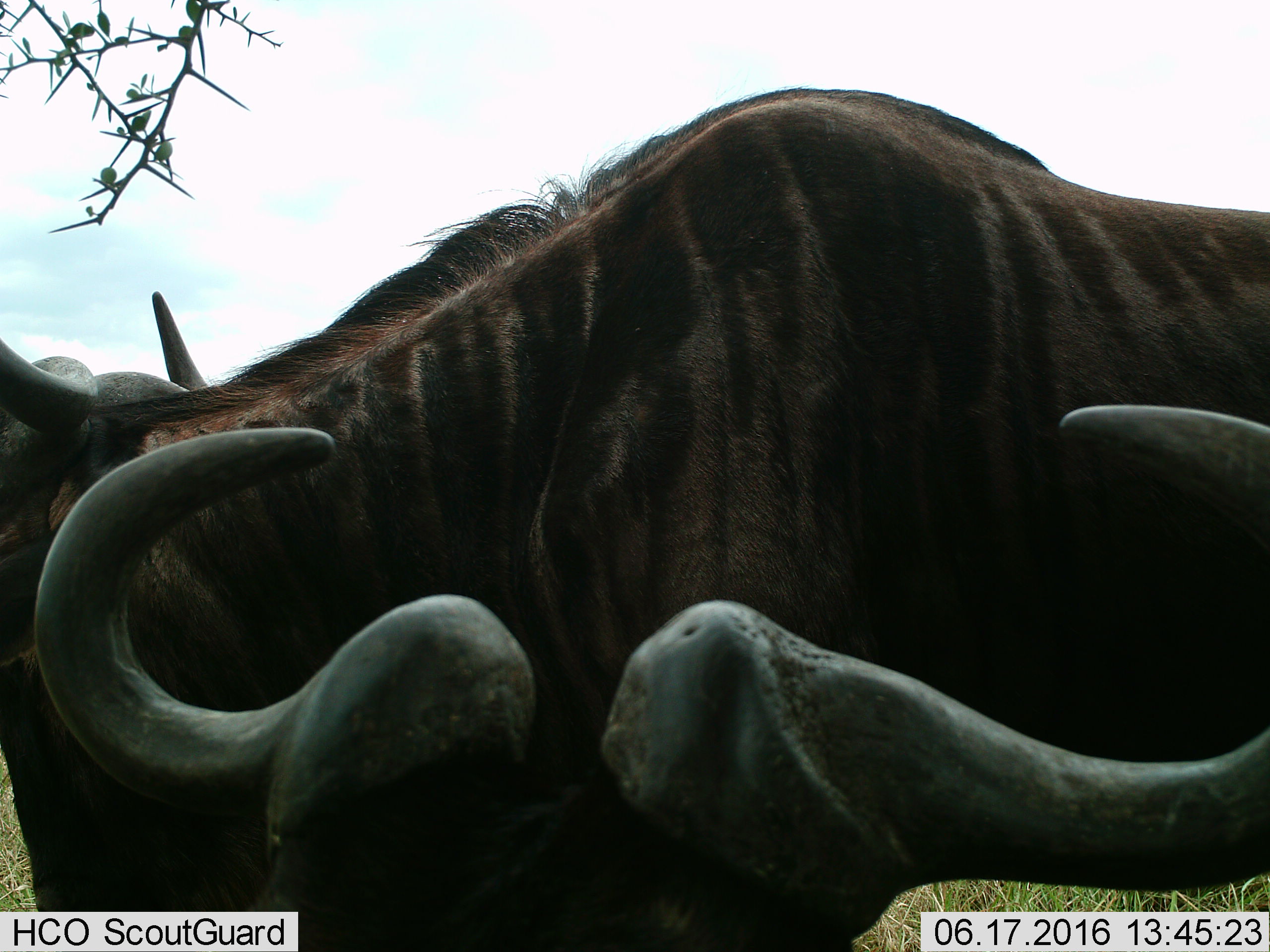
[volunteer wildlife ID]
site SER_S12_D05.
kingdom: Animalia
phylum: Chordata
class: Mammalia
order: Artiodactyla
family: Bovidae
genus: Connochaetes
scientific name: Connochaetes taurinus taurinus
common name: blue wildebeest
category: wildebeestblue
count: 2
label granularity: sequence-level